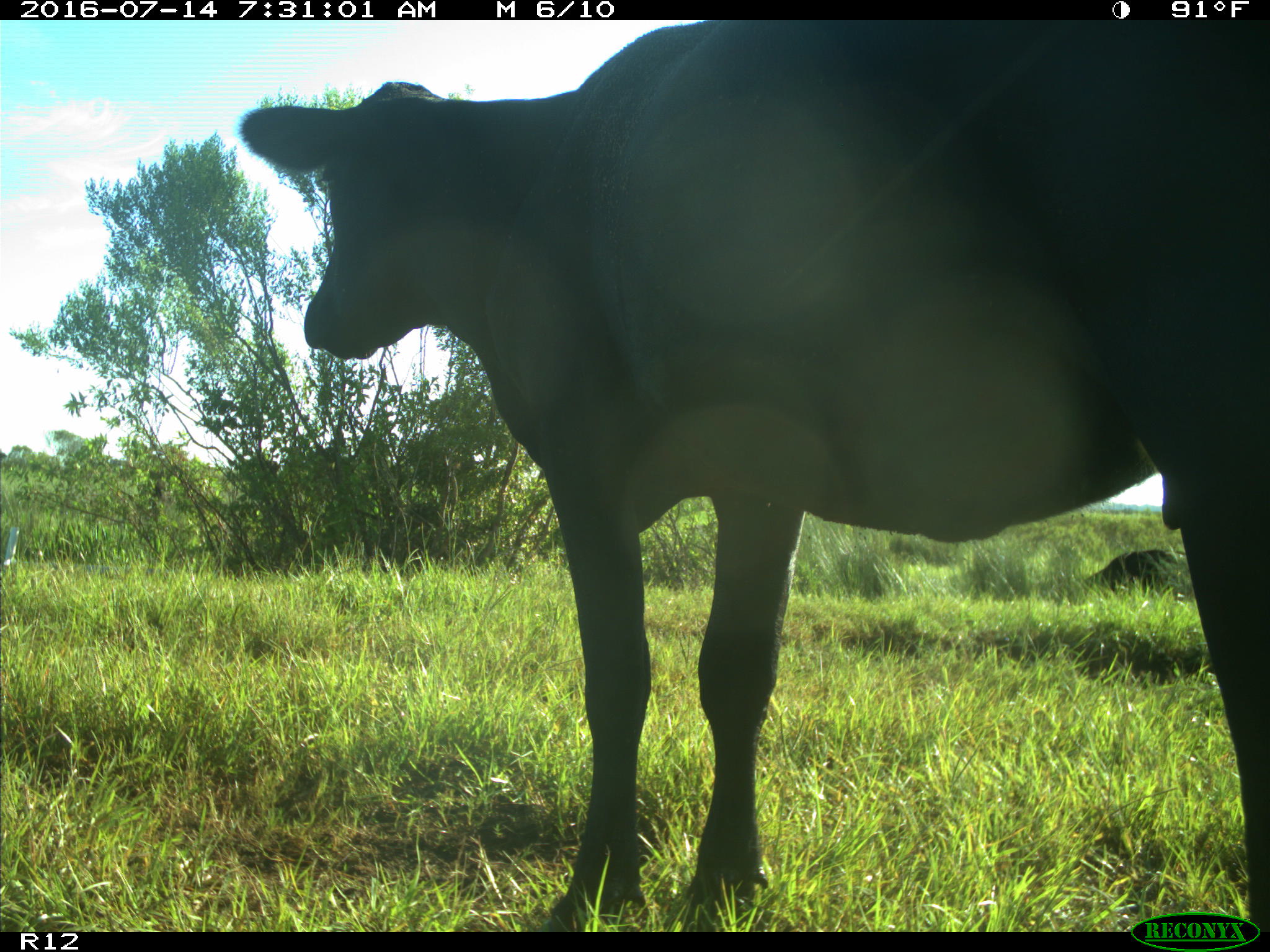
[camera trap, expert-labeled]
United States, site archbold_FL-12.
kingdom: Animalia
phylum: Chordata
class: Mammalia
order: Artiodactyla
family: Bovidae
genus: Bos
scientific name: Bos taurus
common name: domestic cow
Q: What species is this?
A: Bos taurus (domestic cow).